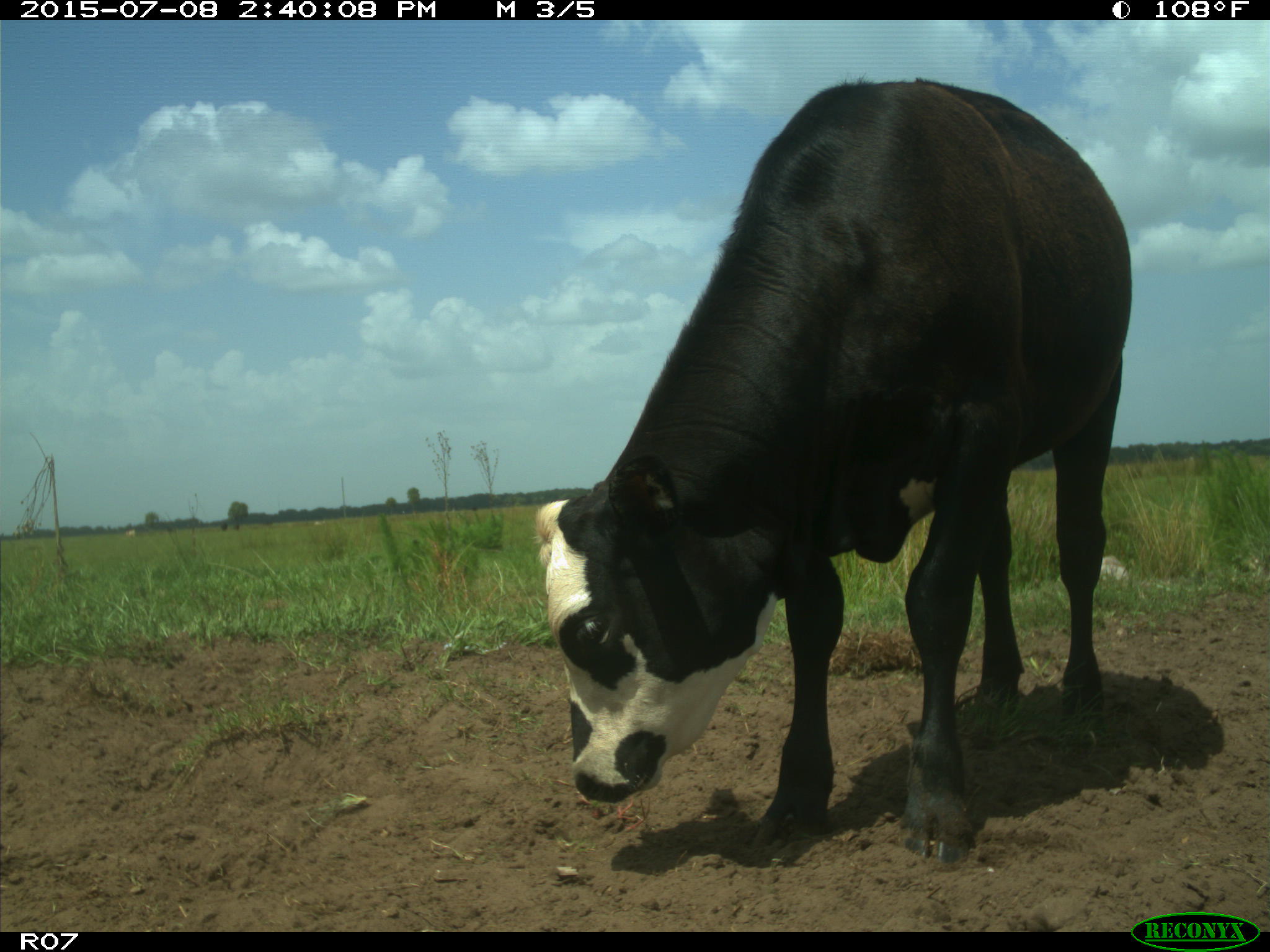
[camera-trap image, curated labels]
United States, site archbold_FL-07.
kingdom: Animalia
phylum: Chordata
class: Mammalia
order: Artiodactyla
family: Bovidae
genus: Bos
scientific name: Bos taurus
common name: domestic cow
Bos taurus (domestic cow).